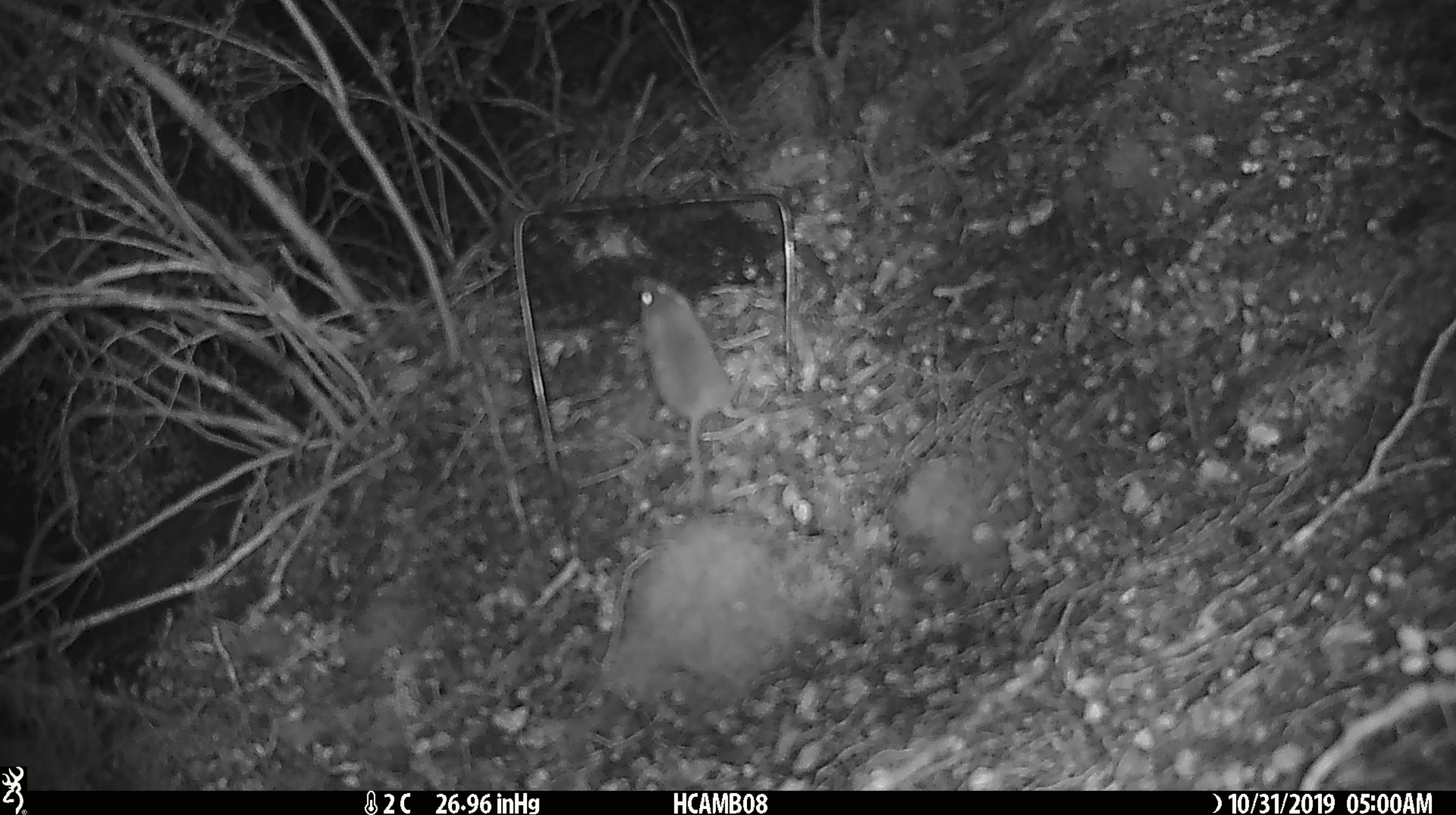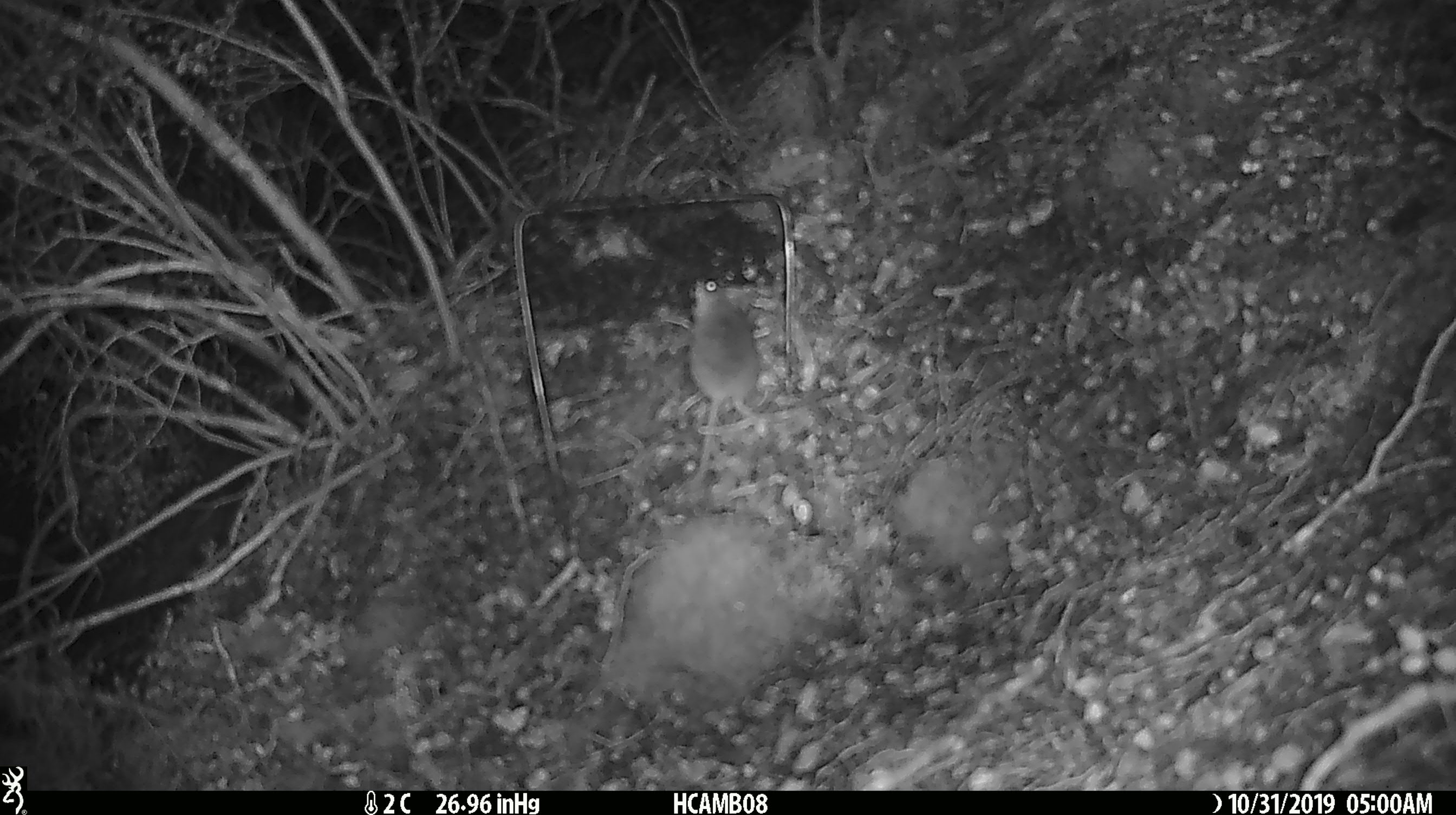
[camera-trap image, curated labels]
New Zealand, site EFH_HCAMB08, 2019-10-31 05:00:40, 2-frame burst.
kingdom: Animalia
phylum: Chordata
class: Mammalia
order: Rodentia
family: Muridae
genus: Mus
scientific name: Mus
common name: mouse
Mouse (Mus).